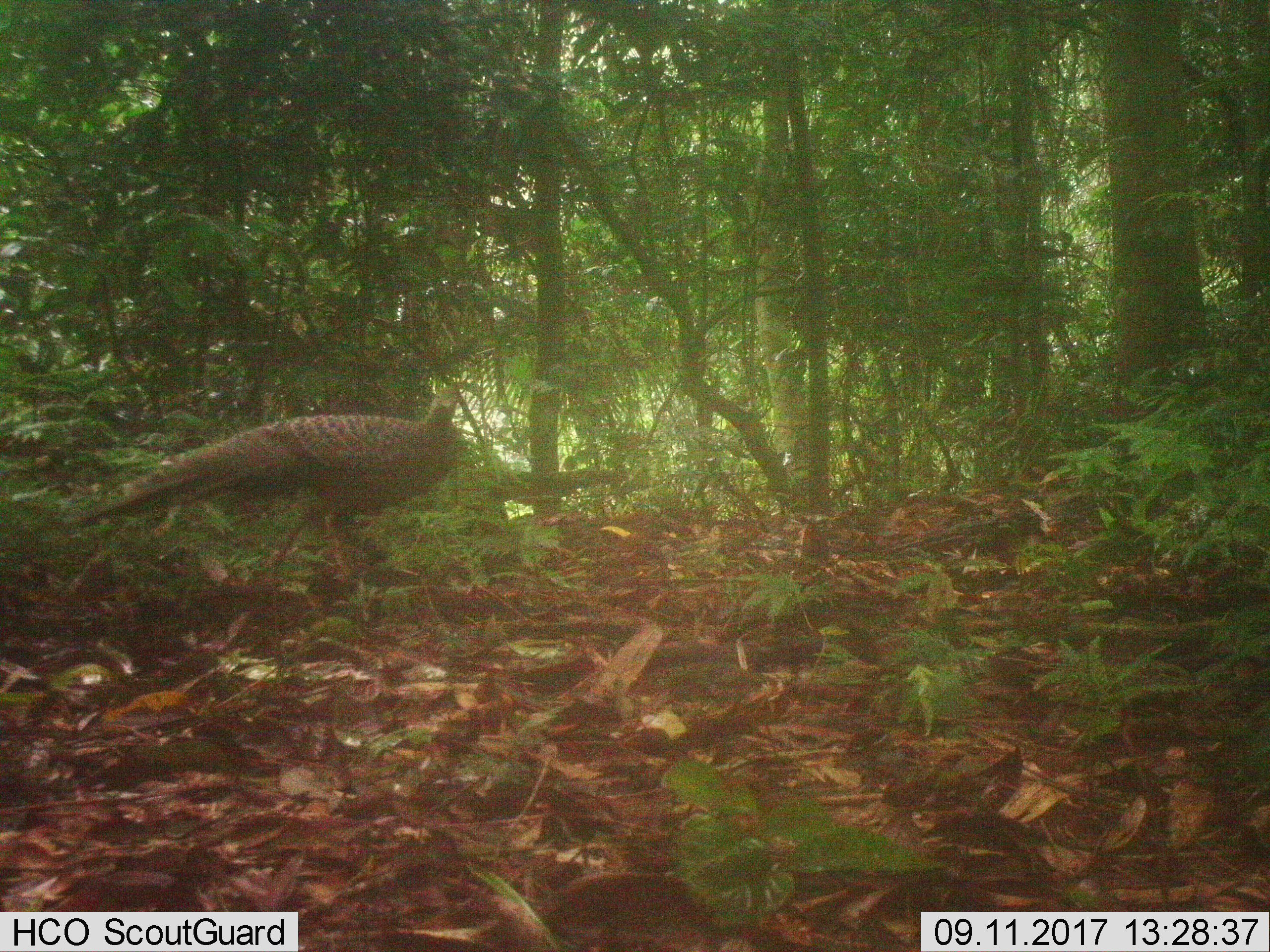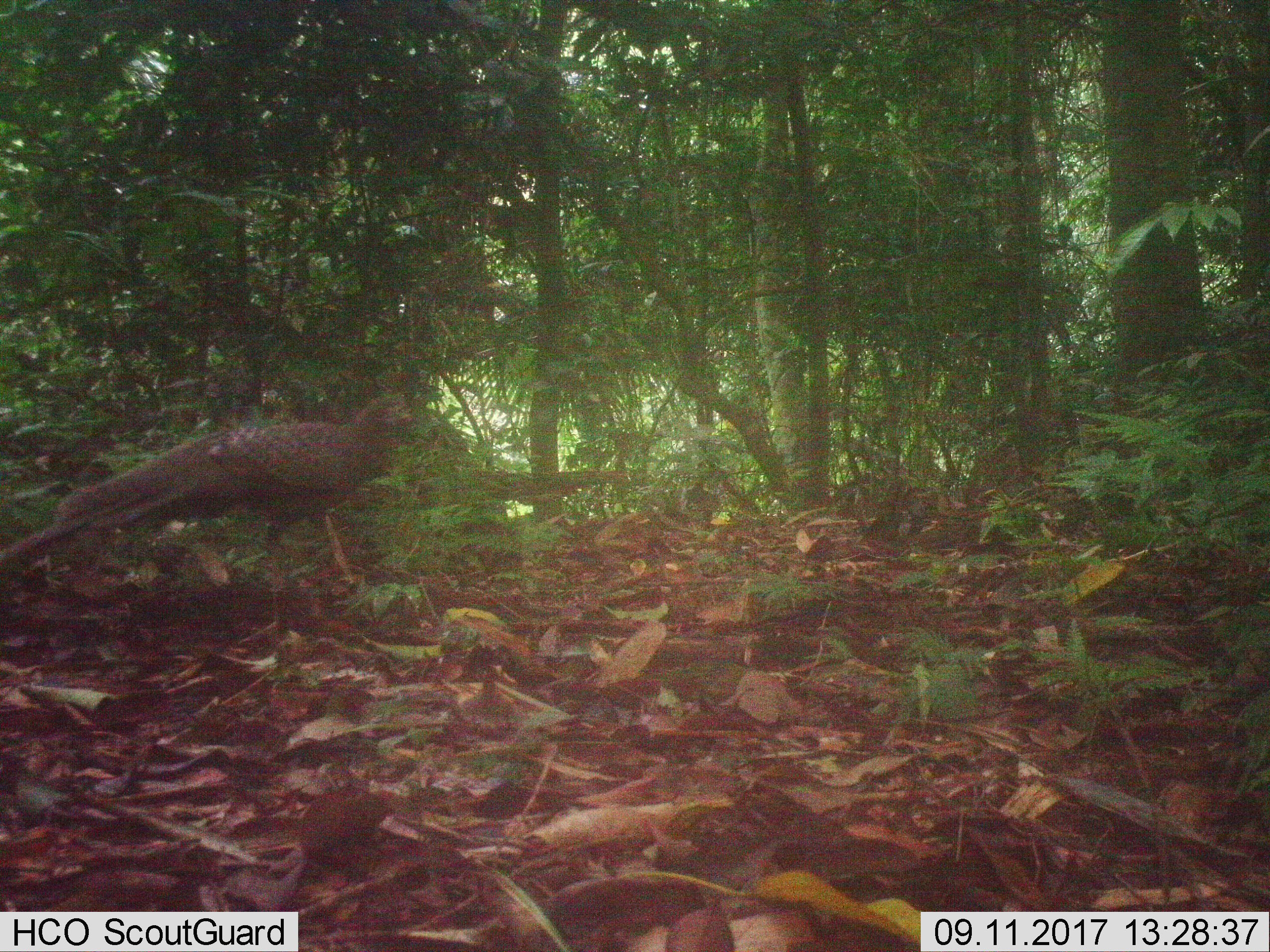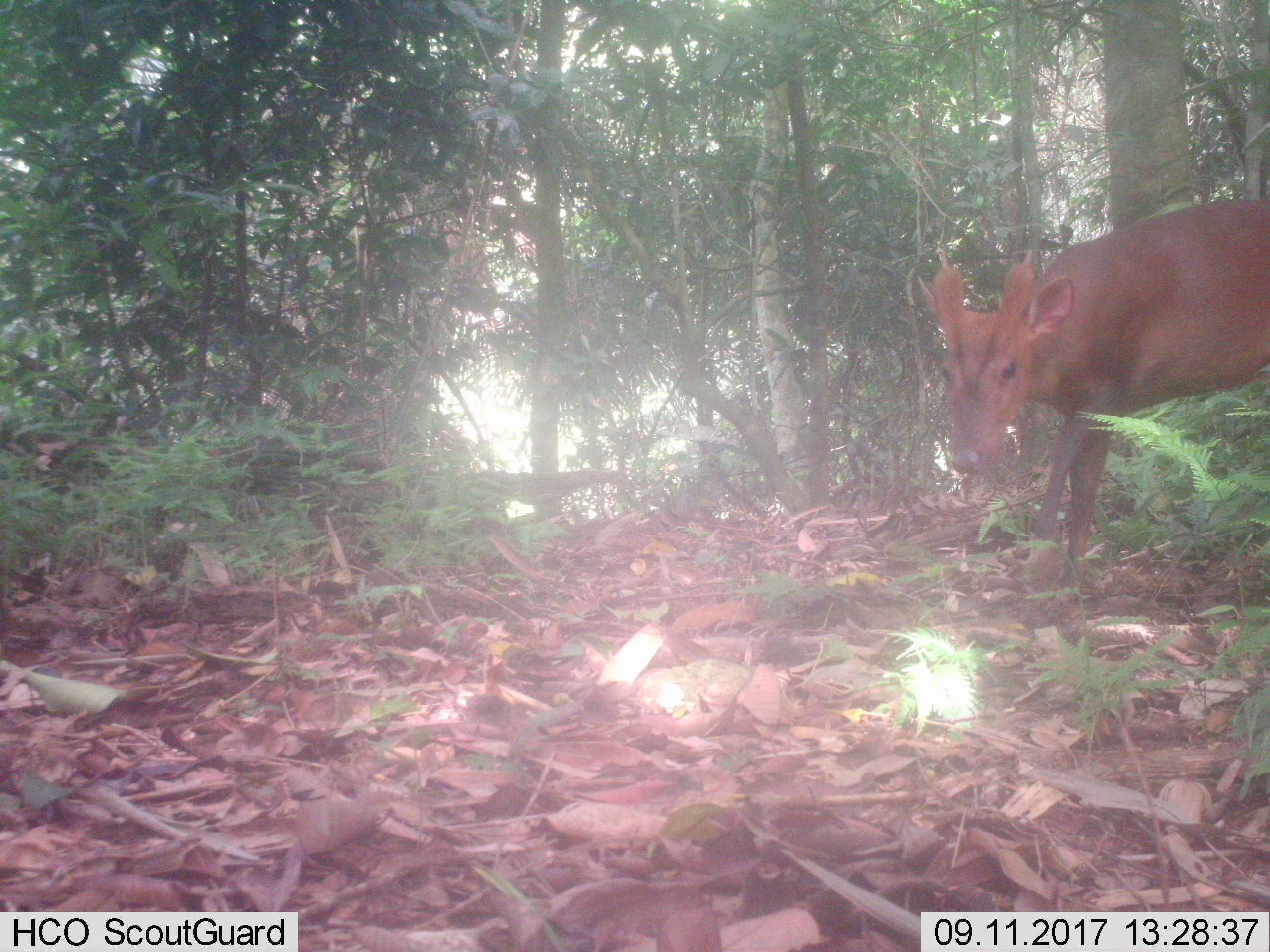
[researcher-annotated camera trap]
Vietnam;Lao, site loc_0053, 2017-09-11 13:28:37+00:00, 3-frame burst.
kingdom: Animalia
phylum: Chordata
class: Aves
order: Galliformes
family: Phasianidae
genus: Polyplectron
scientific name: Polyplectron bicalcaratum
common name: gray peacock-pheasant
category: grey peacock pheasant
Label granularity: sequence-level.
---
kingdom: Animalia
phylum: Chordata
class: Aves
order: Columbiformes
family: Columbidae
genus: Chalcophaps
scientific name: Chalcophaps indica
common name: emerald dove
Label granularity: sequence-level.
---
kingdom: Animalia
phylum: Chordata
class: Mammalia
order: Artiodactyla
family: Cervidae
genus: Muntiacus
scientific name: Muntiacus rooseveltorum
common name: roosevelt's muntjac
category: roosevelts muntjac group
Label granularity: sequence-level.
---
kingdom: Animalia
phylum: Chordata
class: Mammalia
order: Rodentia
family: Hystricidae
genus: Hystrix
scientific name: Hystrix brachyura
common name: malayan porcupine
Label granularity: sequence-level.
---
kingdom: Animalia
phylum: Chordata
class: Mammalia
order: Carnivora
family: Mustelidae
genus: Martes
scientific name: Martes flavigula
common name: yellow-throated marten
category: yellow throated marten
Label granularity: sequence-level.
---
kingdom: Animalia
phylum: Chordata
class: Mammalia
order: Artiodactyla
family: Suidae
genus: Sus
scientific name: Sus scrofa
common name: eurasian wild pig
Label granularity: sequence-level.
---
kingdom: Animalia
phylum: Chordata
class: Mammalia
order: Artiodactyla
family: Cervidae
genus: Muntiacus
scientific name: Muntiacus vuquangensis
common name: large-antlered muntjac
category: large antlered muntjac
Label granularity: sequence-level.